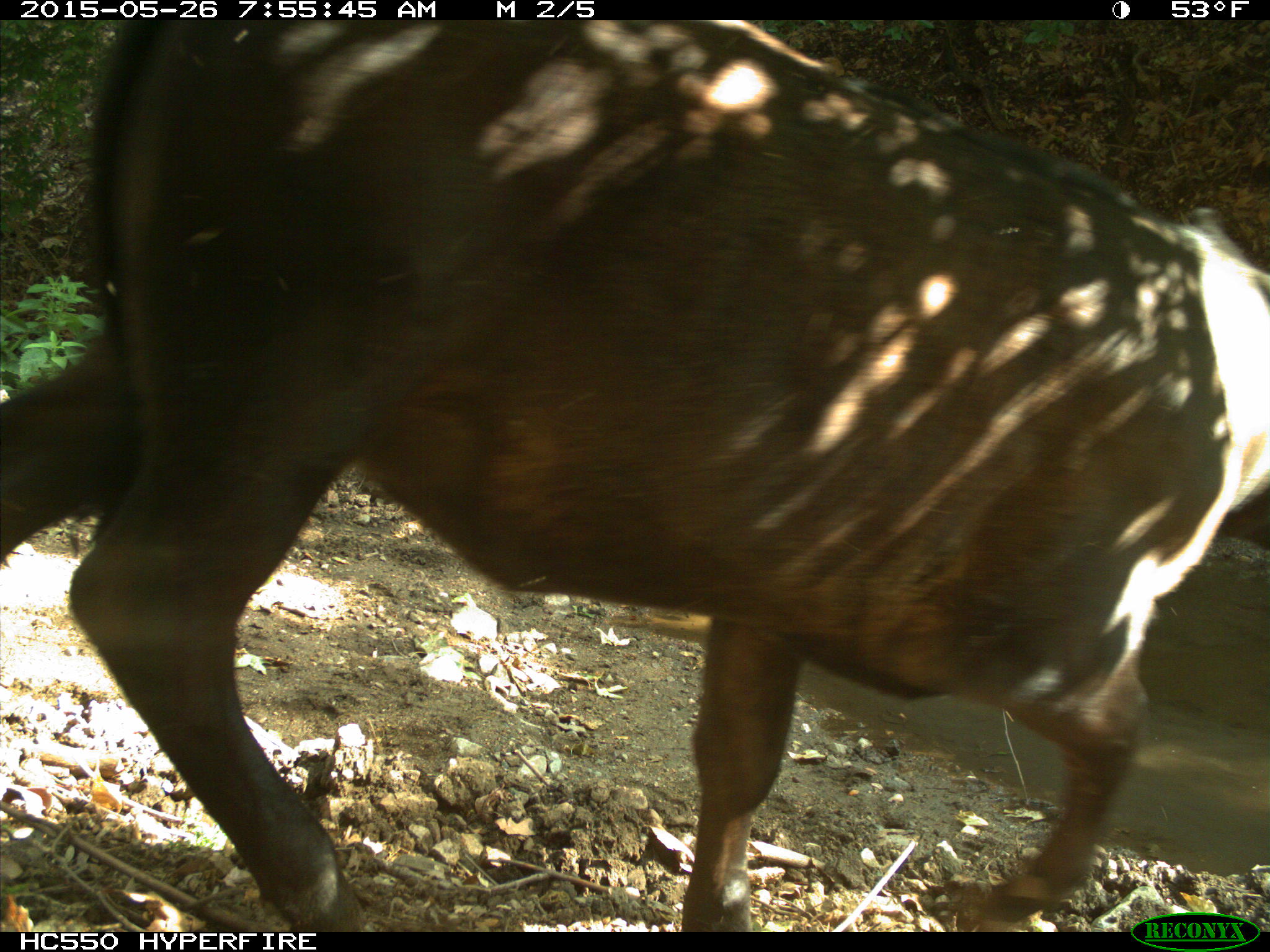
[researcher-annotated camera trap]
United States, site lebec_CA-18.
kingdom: Animalia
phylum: Chordata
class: Mammalia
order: Artiodactyla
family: Bovidae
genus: Bos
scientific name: Bos taurus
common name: domestic cow